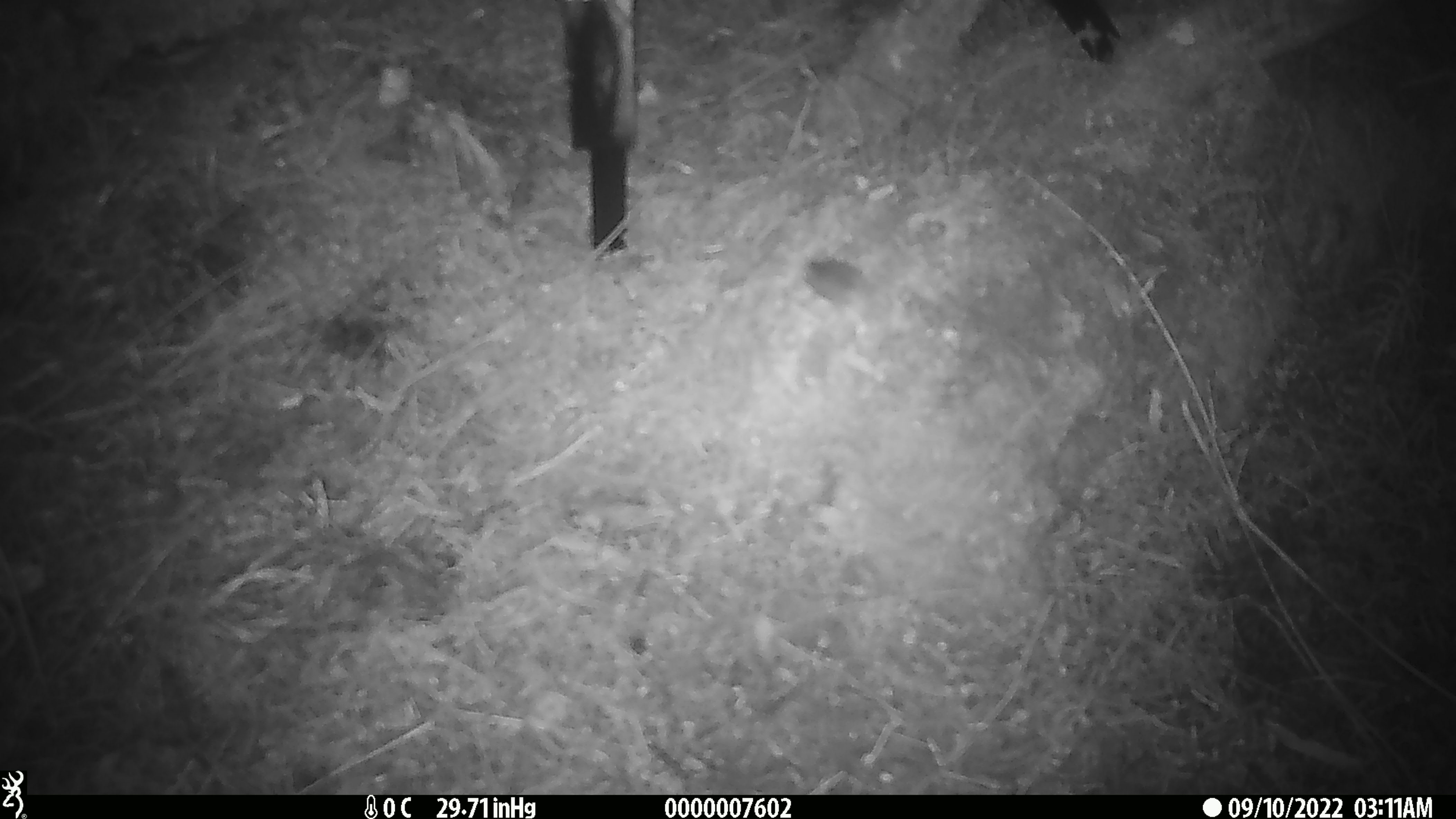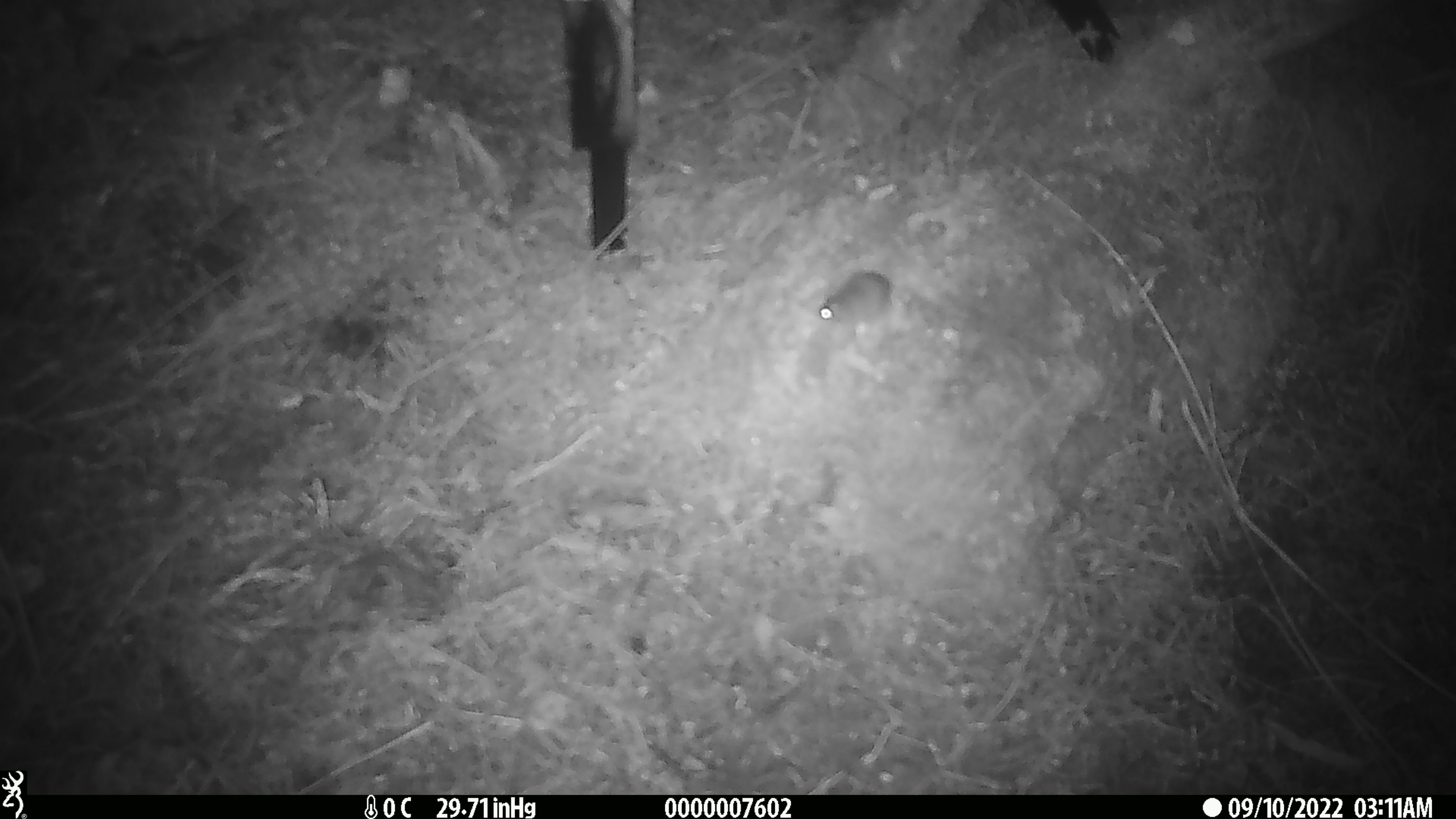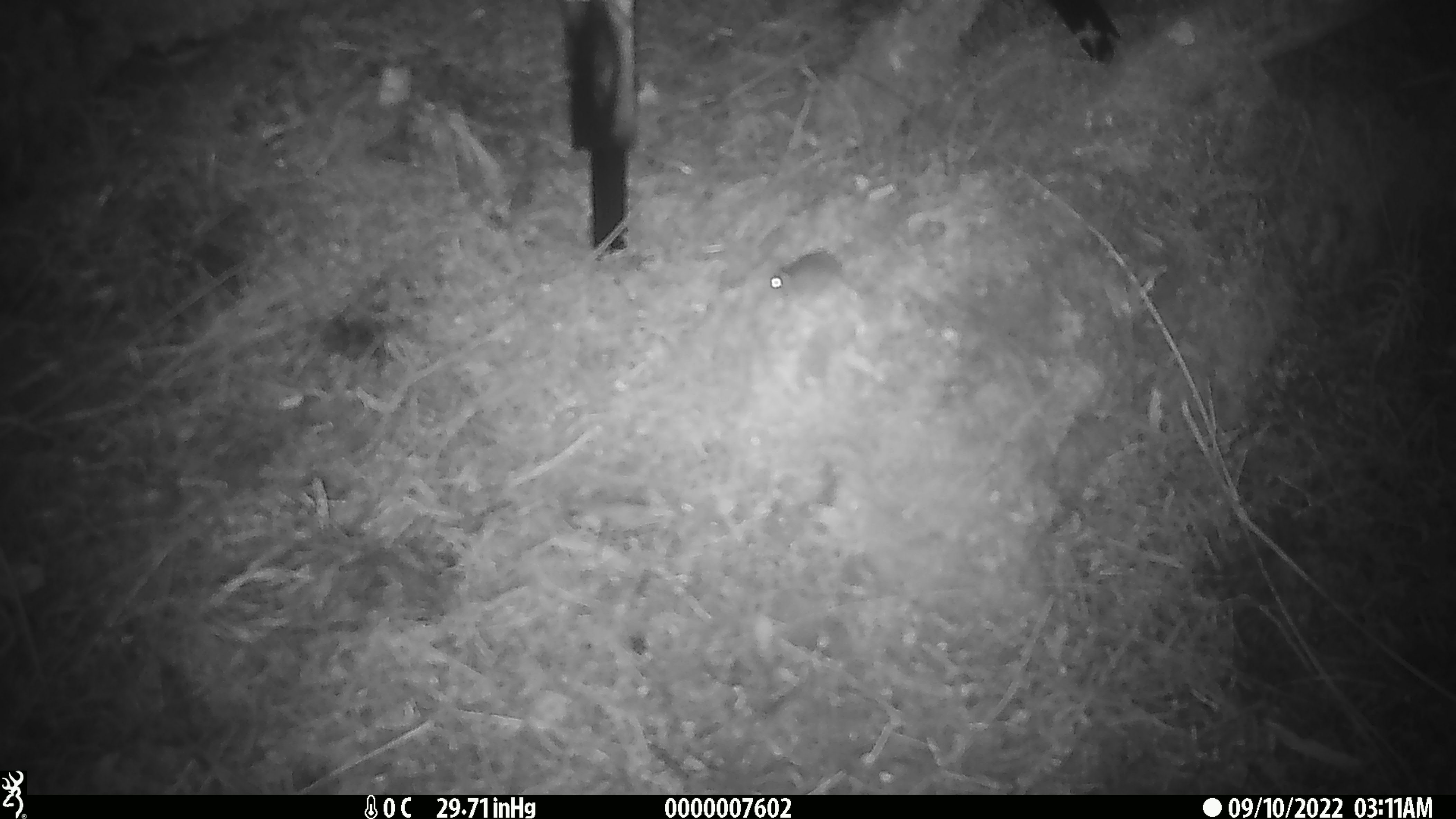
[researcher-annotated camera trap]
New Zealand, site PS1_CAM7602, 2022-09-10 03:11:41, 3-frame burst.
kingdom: Animalia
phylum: Chordata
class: Mammalia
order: Rodentia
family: Muridae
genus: Mus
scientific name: Mus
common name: mouse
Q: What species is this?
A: Mouse (Mus).